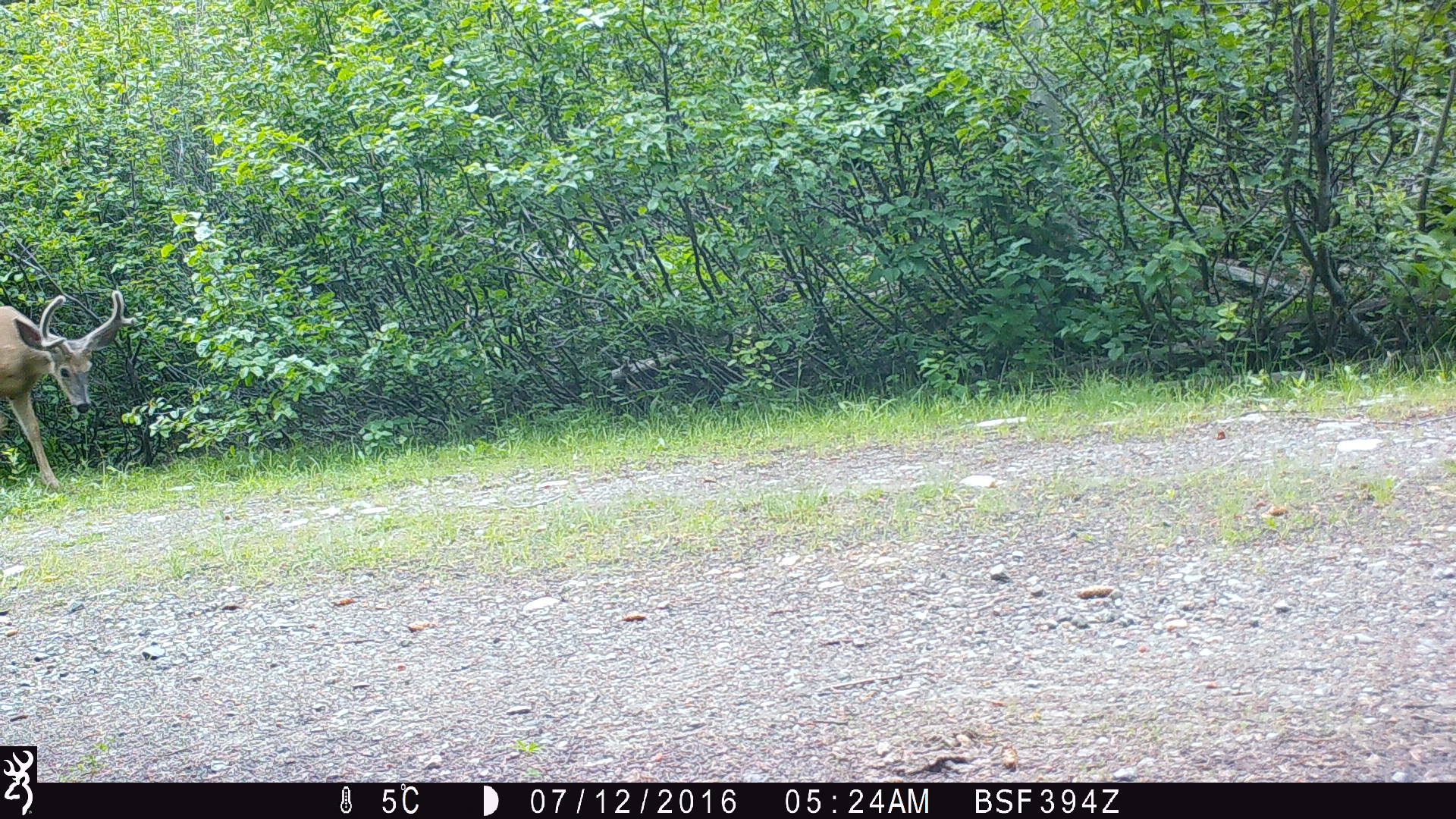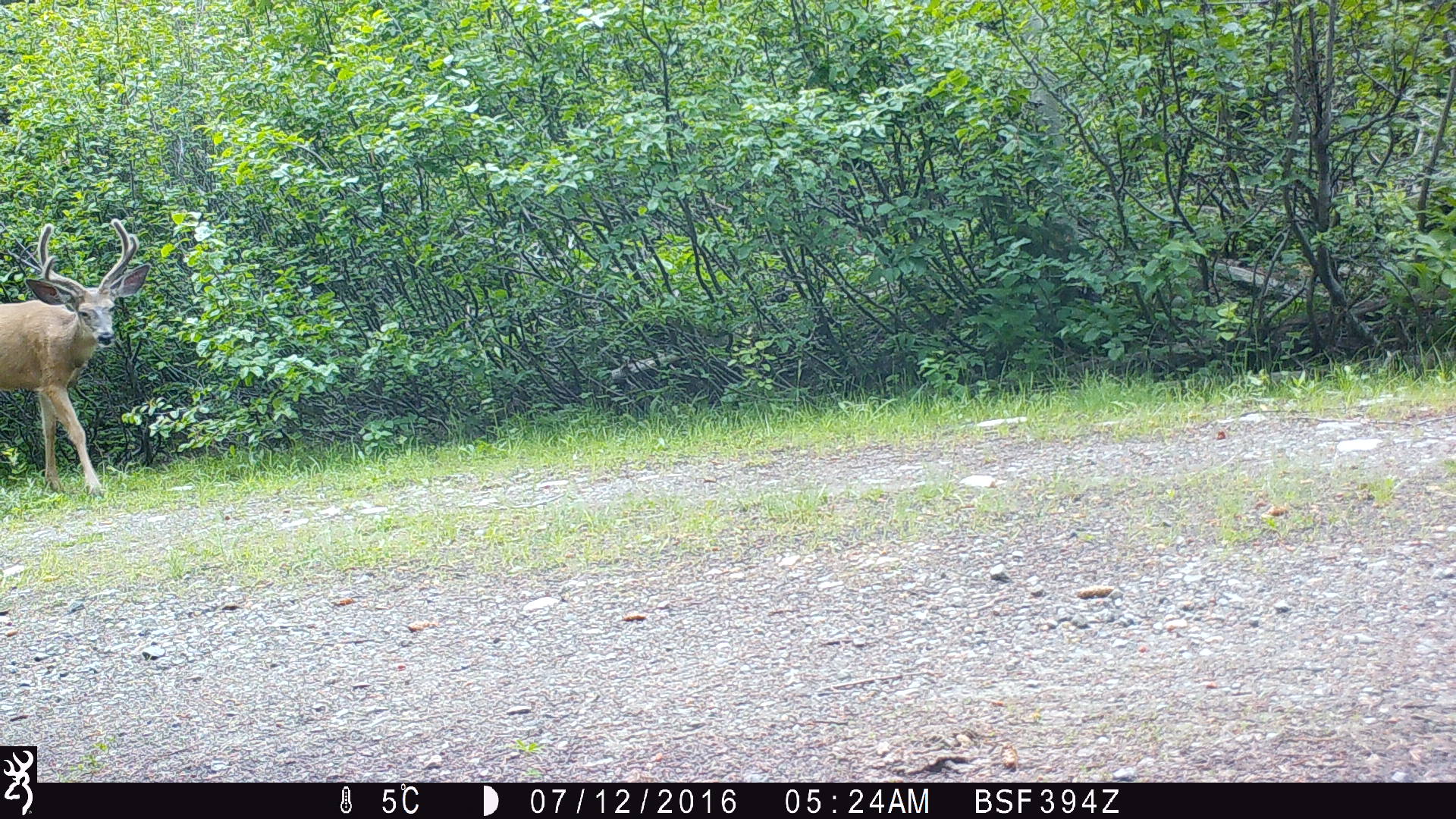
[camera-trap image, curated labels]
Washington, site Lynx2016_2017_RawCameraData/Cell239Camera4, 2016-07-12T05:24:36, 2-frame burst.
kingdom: Animalia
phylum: Chordata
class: Mammalia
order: Artiodactyla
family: Cervidae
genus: Odocoileus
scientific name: Odocoileus hemionus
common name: mule deer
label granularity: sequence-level